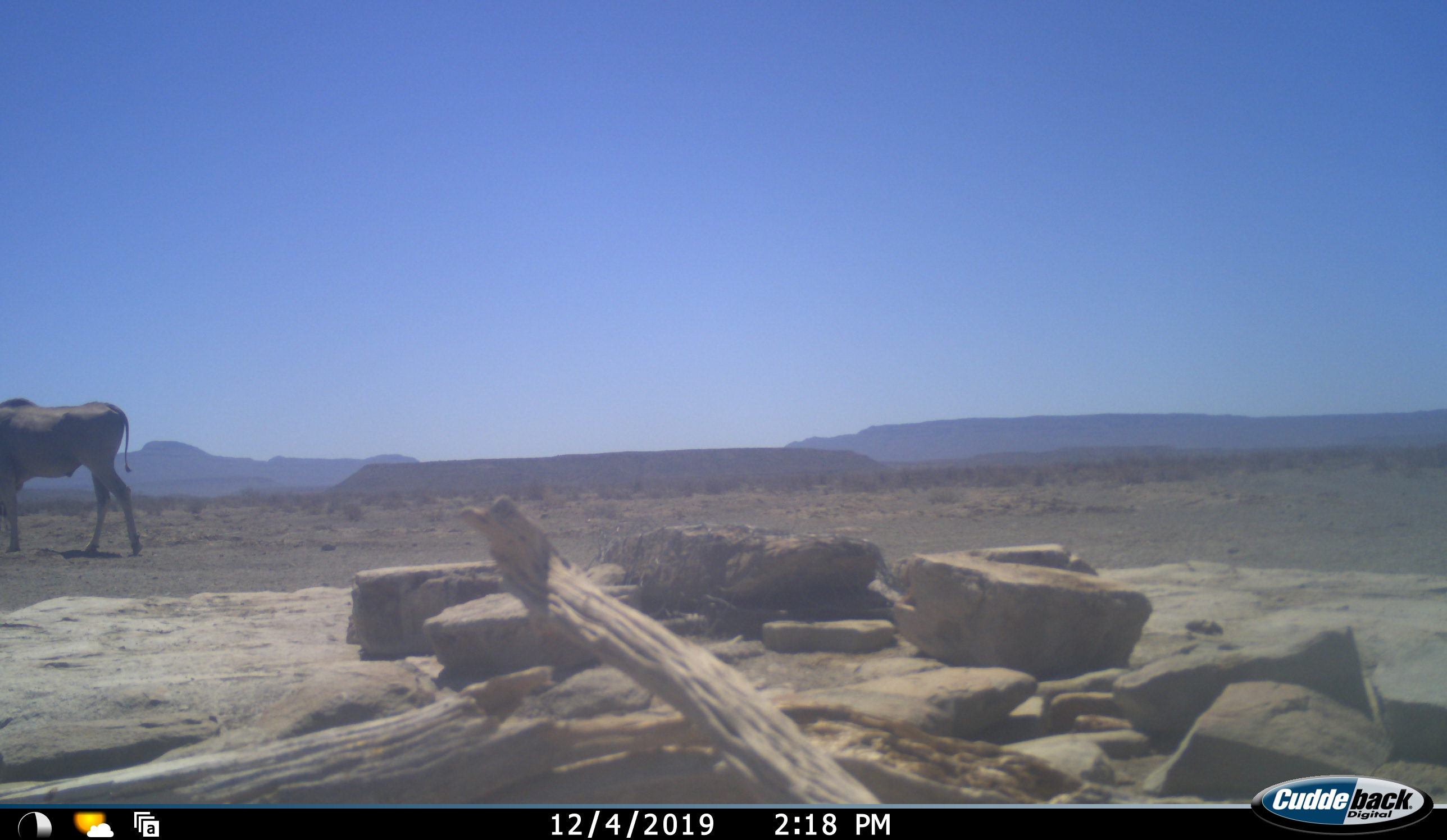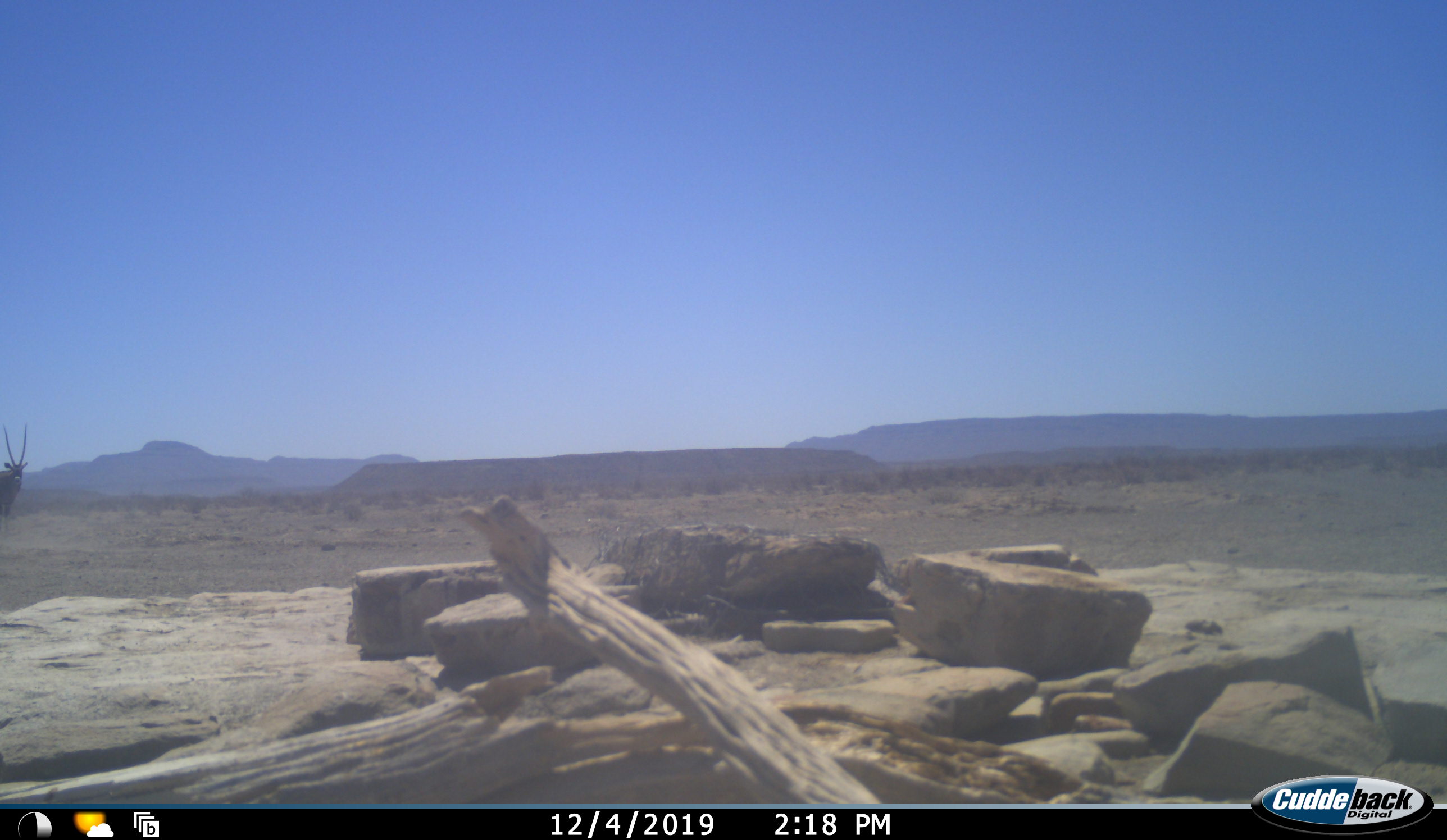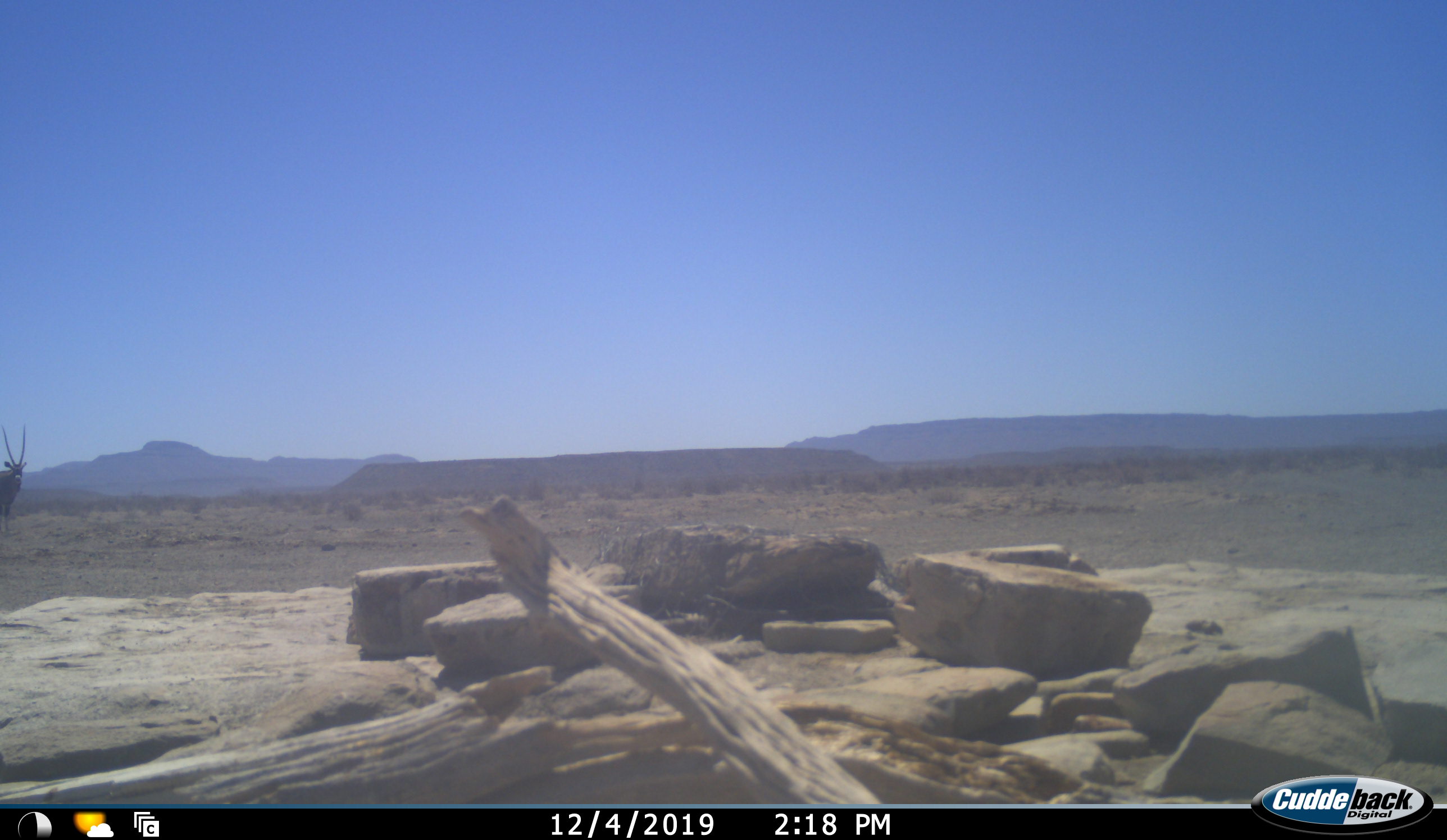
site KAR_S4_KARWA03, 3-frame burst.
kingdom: Animalia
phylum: Chordata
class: Mammalia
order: Artiodactyla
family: Bovidae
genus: Oryx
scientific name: Oryx gazella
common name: gemsbok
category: oryx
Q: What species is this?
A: Oryx (gemsbok) (Oryx gazella).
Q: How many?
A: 1.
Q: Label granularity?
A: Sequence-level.